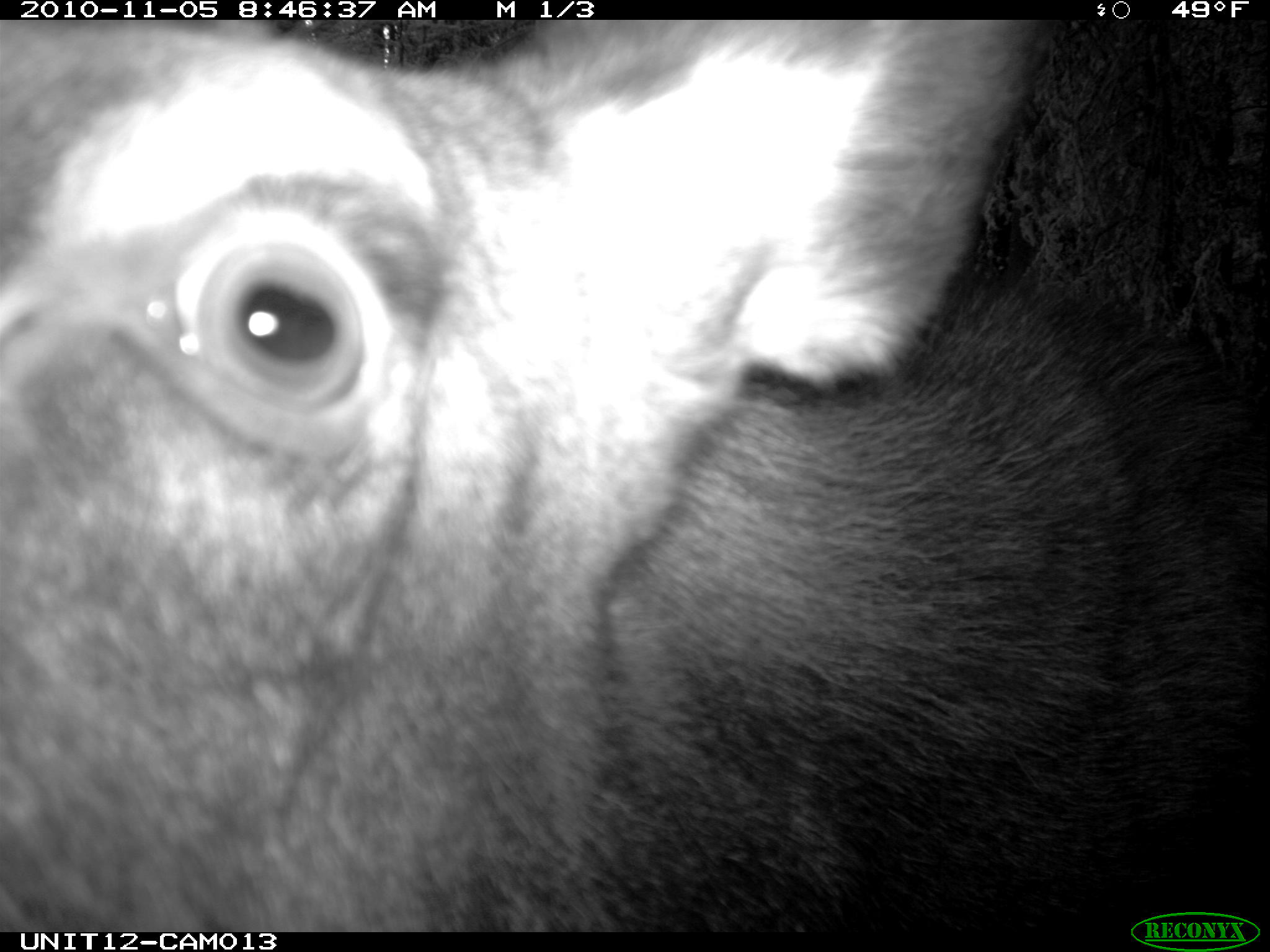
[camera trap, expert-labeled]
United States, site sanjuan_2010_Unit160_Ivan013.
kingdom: Animalia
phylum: Chordata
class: Mammalia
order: Artiodactyla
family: Cervidae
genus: Alces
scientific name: Alces alces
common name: moose